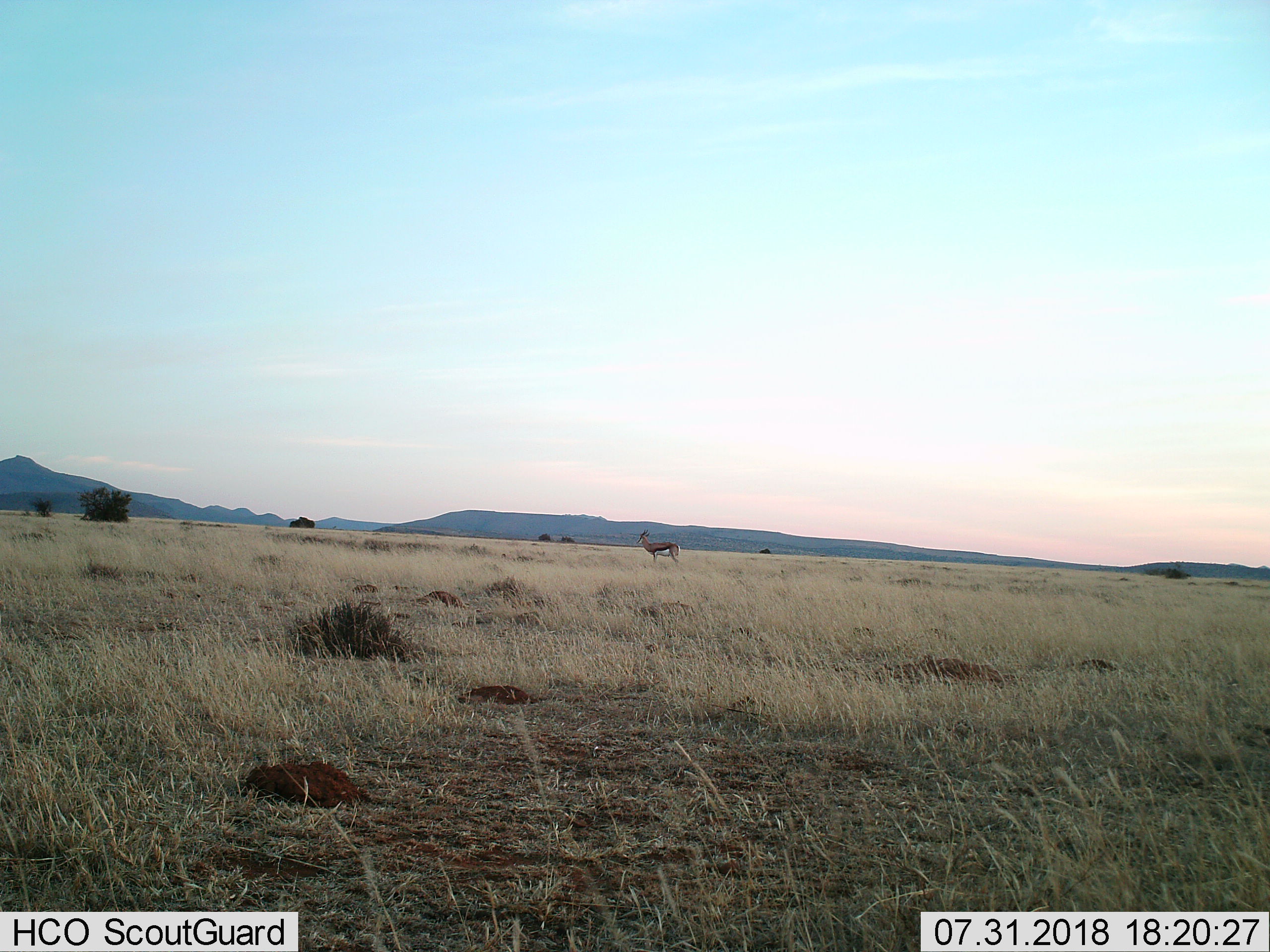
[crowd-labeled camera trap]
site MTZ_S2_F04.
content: unidentified animal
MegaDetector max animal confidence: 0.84